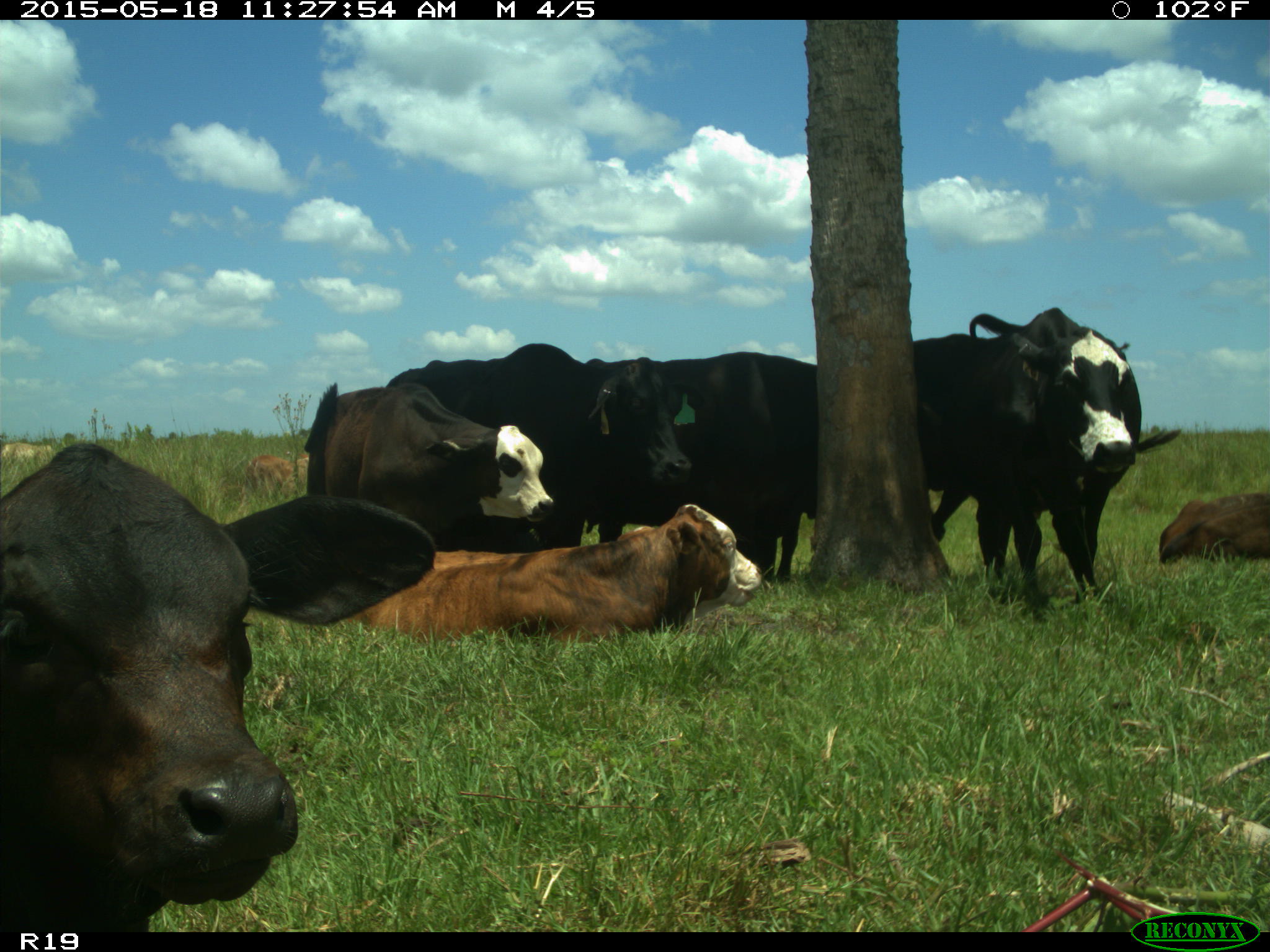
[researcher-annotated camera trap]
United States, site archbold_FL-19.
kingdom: Animalia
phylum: Chordata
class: Mammalia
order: Artiodactyla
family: Bovidae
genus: Bos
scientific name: Bos taurus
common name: domestic cow